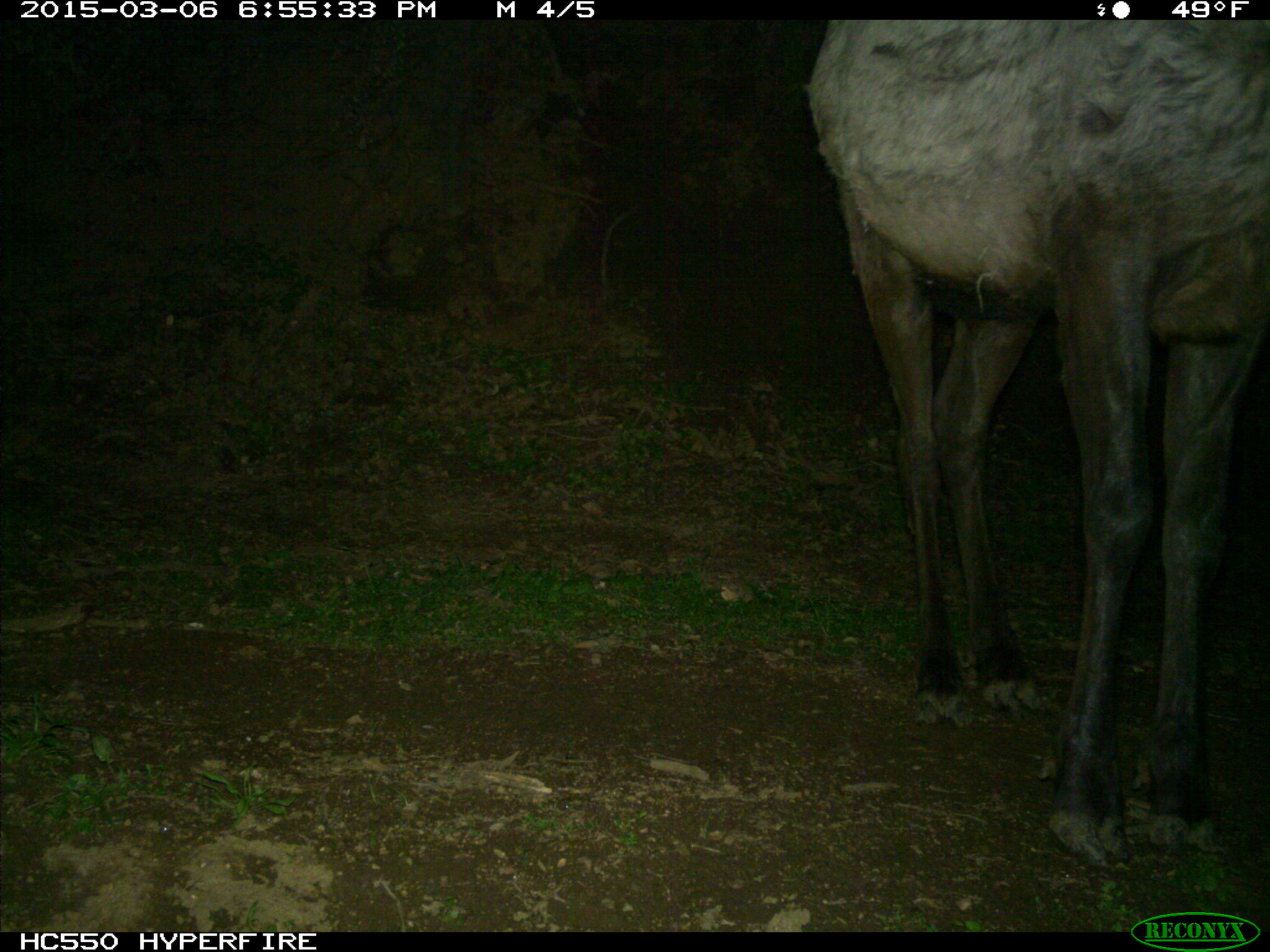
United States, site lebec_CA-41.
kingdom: Animalia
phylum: Chordata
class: Mammalia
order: Artiodactyla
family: Cervidae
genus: Cervus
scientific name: Cervus canadensis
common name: elk